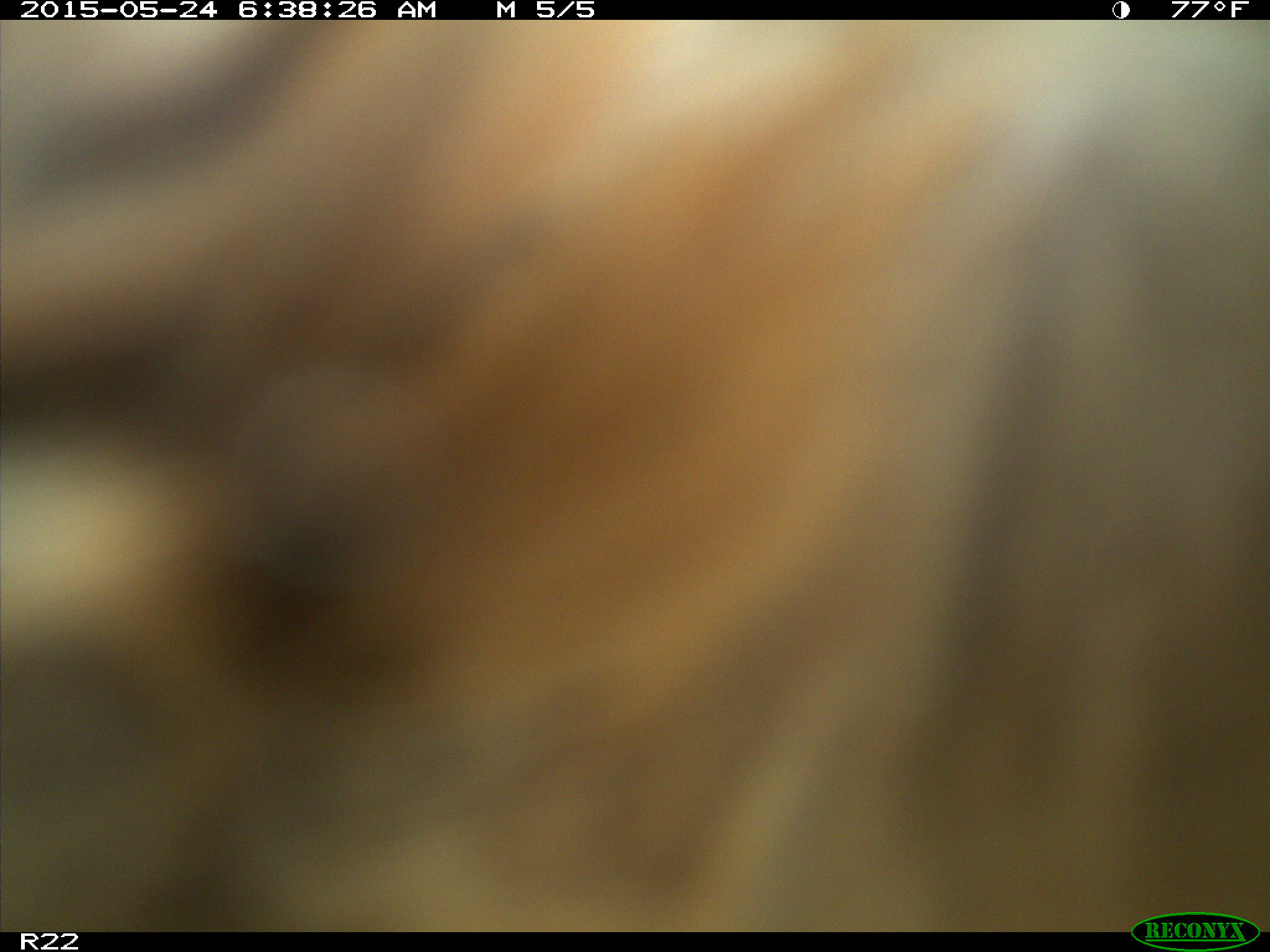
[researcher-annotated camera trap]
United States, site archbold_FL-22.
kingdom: Animalia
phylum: Chordata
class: Mammalia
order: Artiodactyla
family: Bovidae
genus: Bos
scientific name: Bos taurus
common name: domestic cow